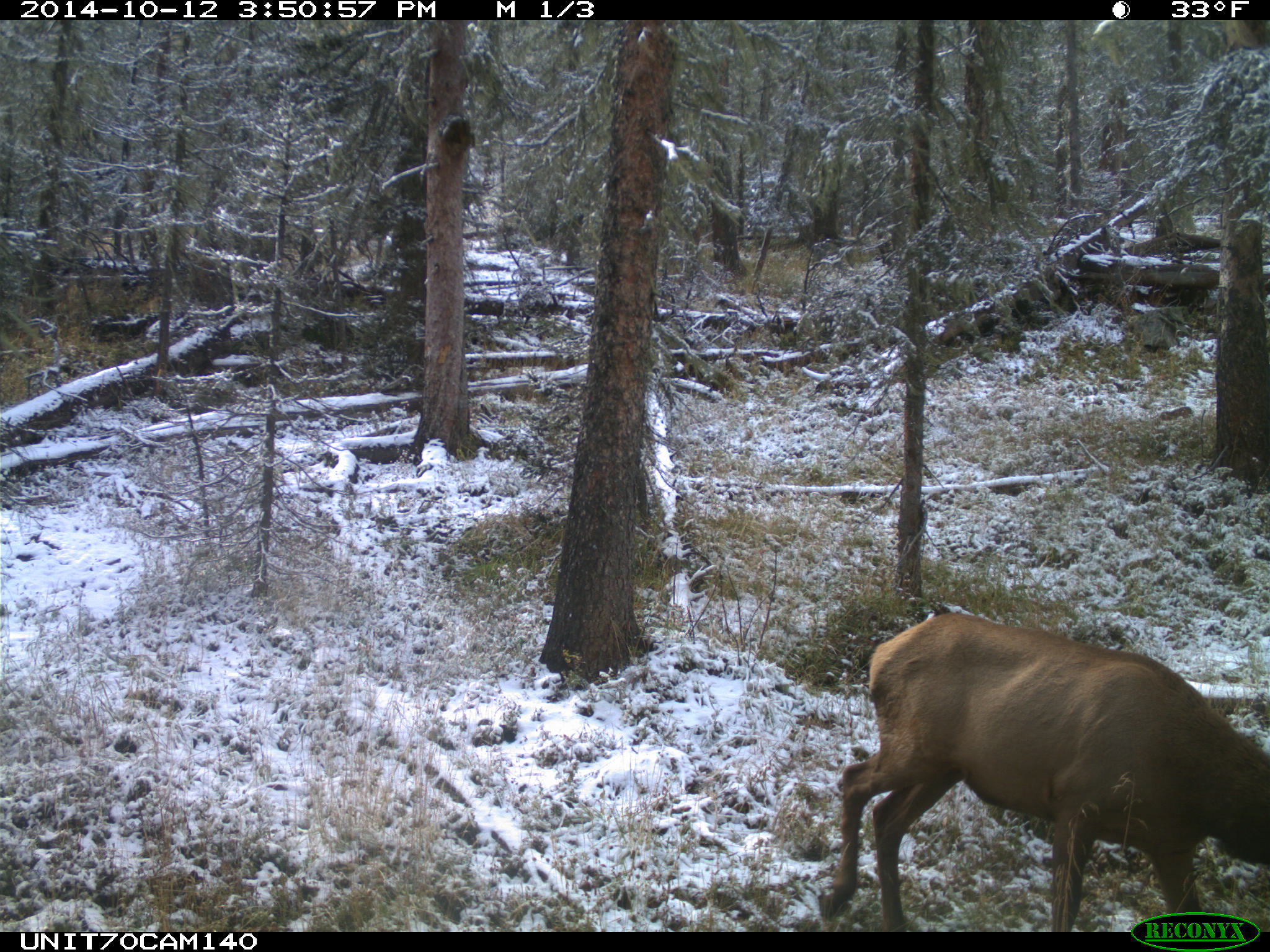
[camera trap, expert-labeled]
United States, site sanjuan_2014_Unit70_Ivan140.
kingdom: Animalia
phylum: Chordata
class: Mammalia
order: Artiodactyla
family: Cervidae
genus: Cervus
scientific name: Cervus elaphus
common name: red deer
Cervus elaphus (red deer).